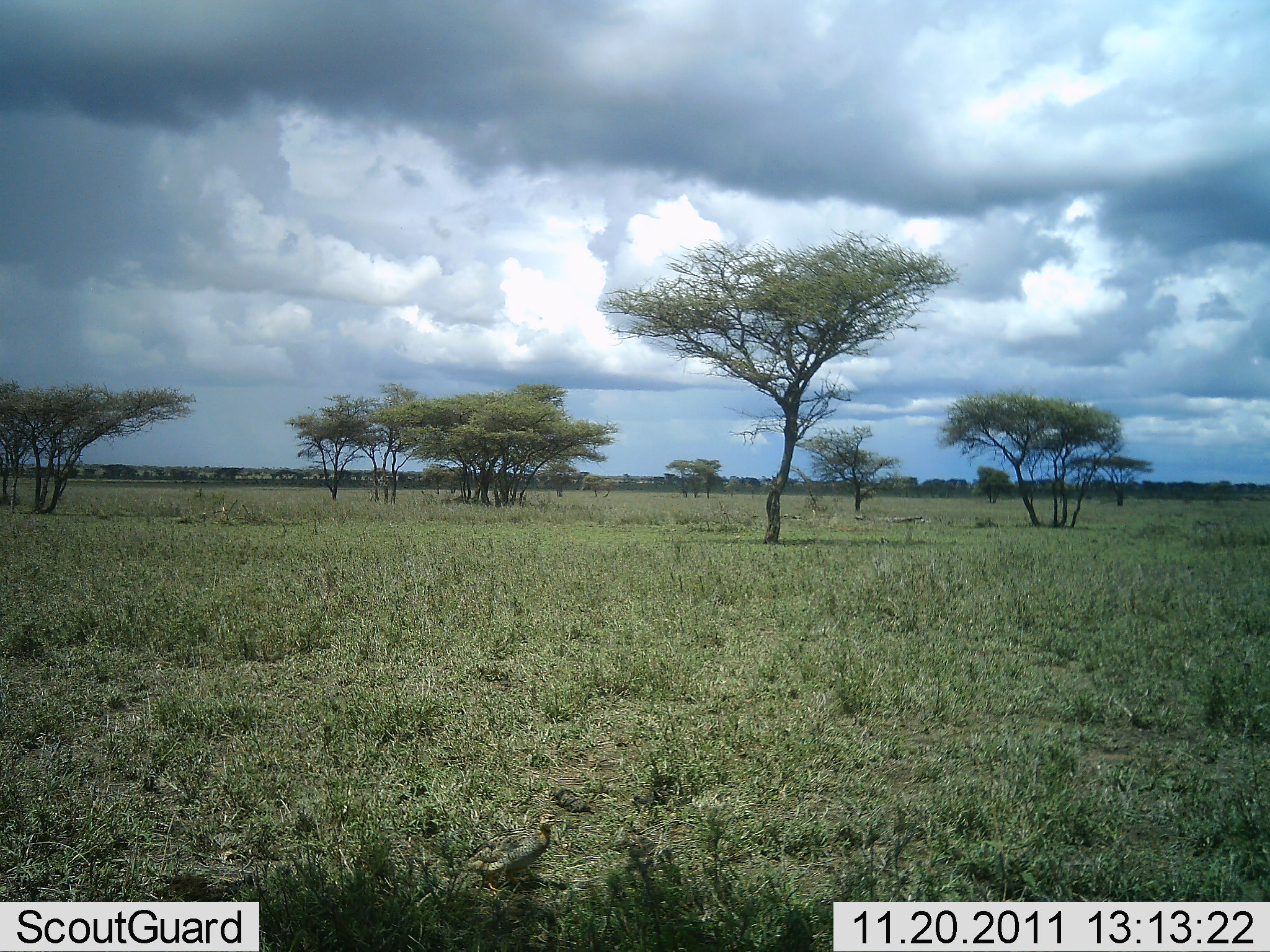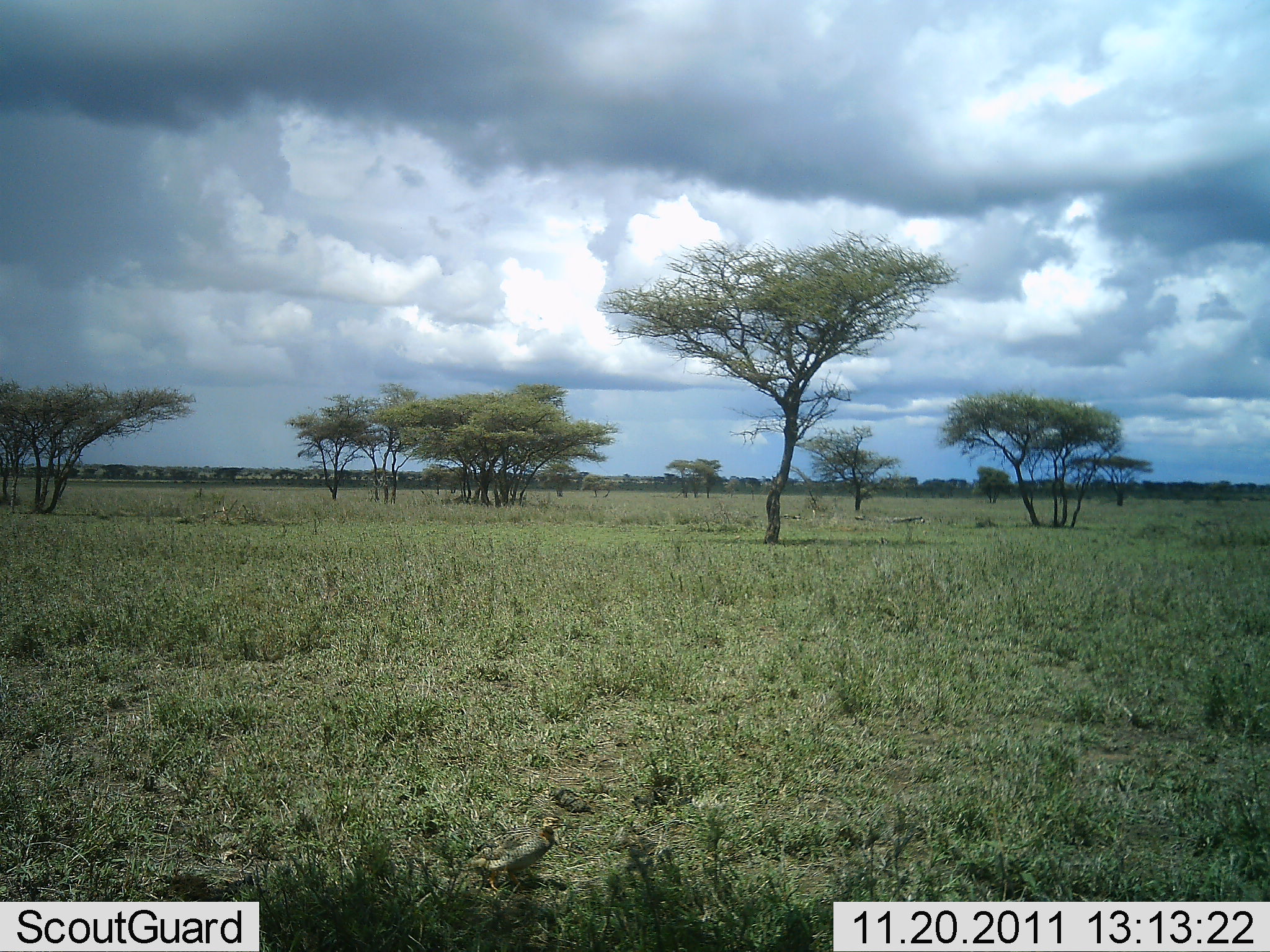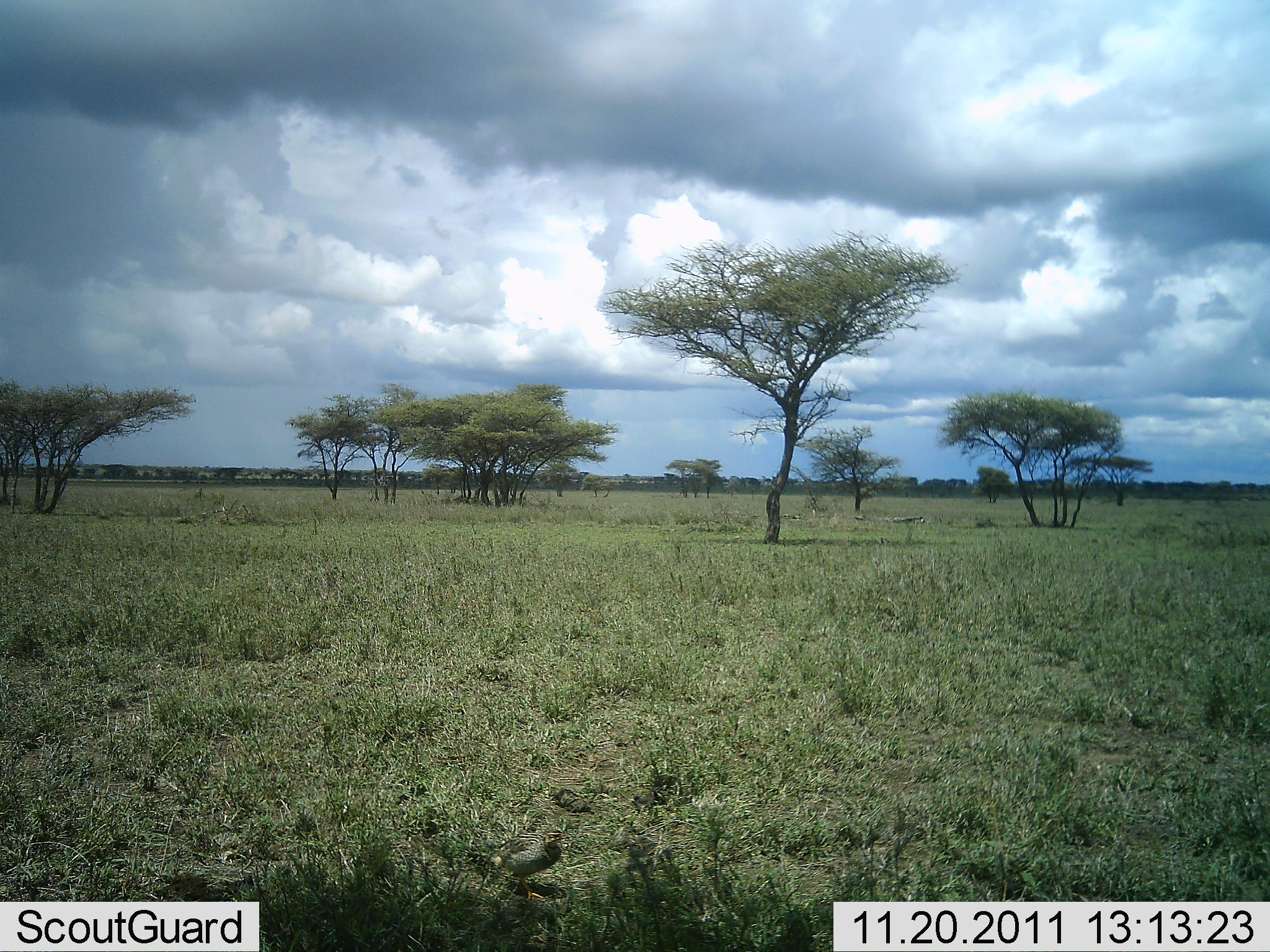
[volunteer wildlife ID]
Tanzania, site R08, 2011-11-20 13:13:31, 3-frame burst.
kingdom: Animalia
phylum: Chordata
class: Aves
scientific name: Aves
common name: bird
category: otherbird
Otherbird (bird) (Aves), count 1. Behavior (volunteer vote fractions): standing 80%, resting 0%, moving 20%, interacting 0%. Young present (vote fraction): 0%. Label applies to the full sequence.